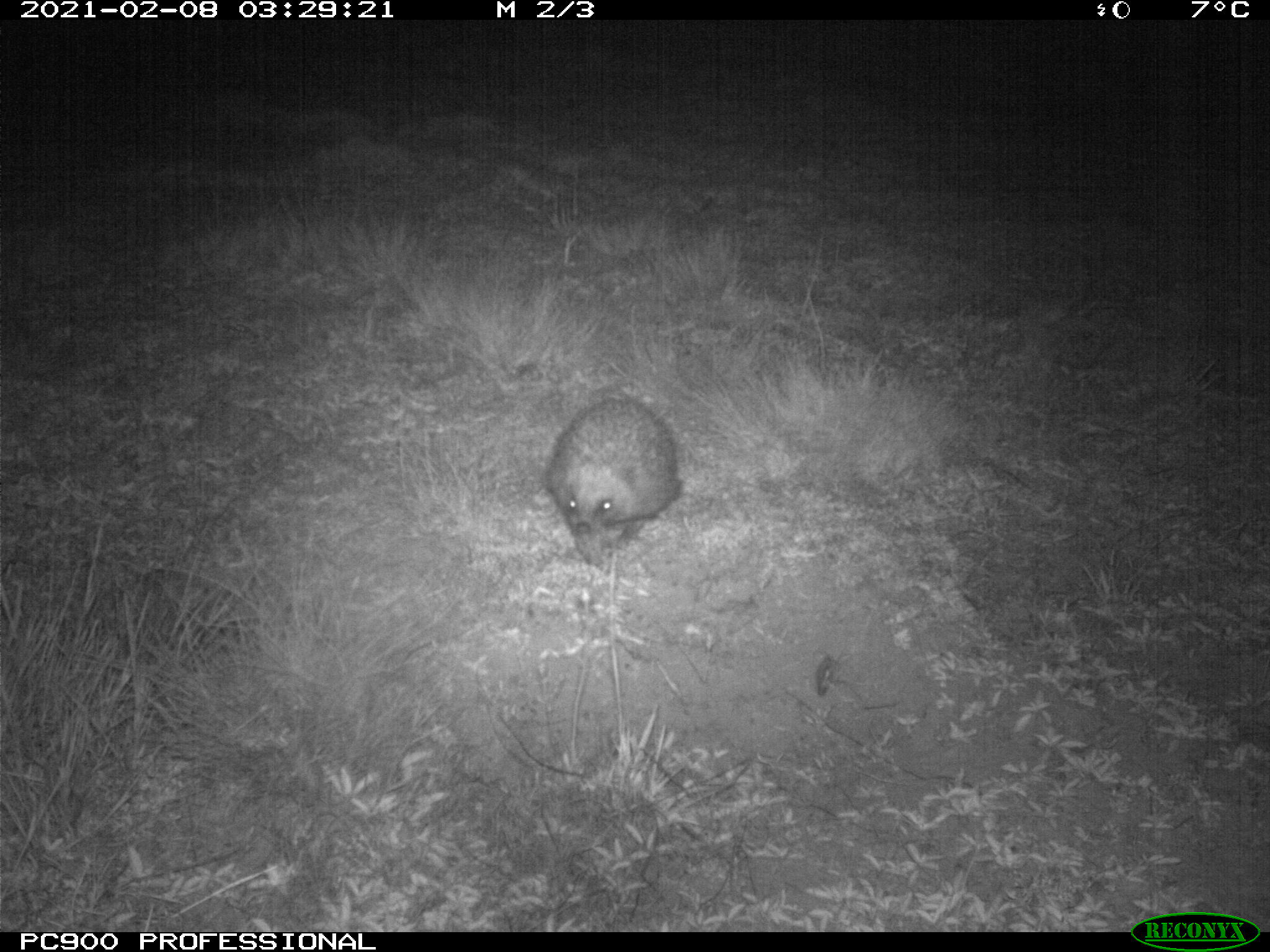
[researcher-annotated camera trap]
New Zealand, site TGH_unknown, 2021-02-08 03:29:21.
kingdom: Animalia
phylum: Chordata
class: Mammalia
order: Eulipotyphla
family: Erinaceidae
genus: Erinaceus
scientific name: Erinaceus europaeus europaeus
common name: european hedgehog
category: hedgehog